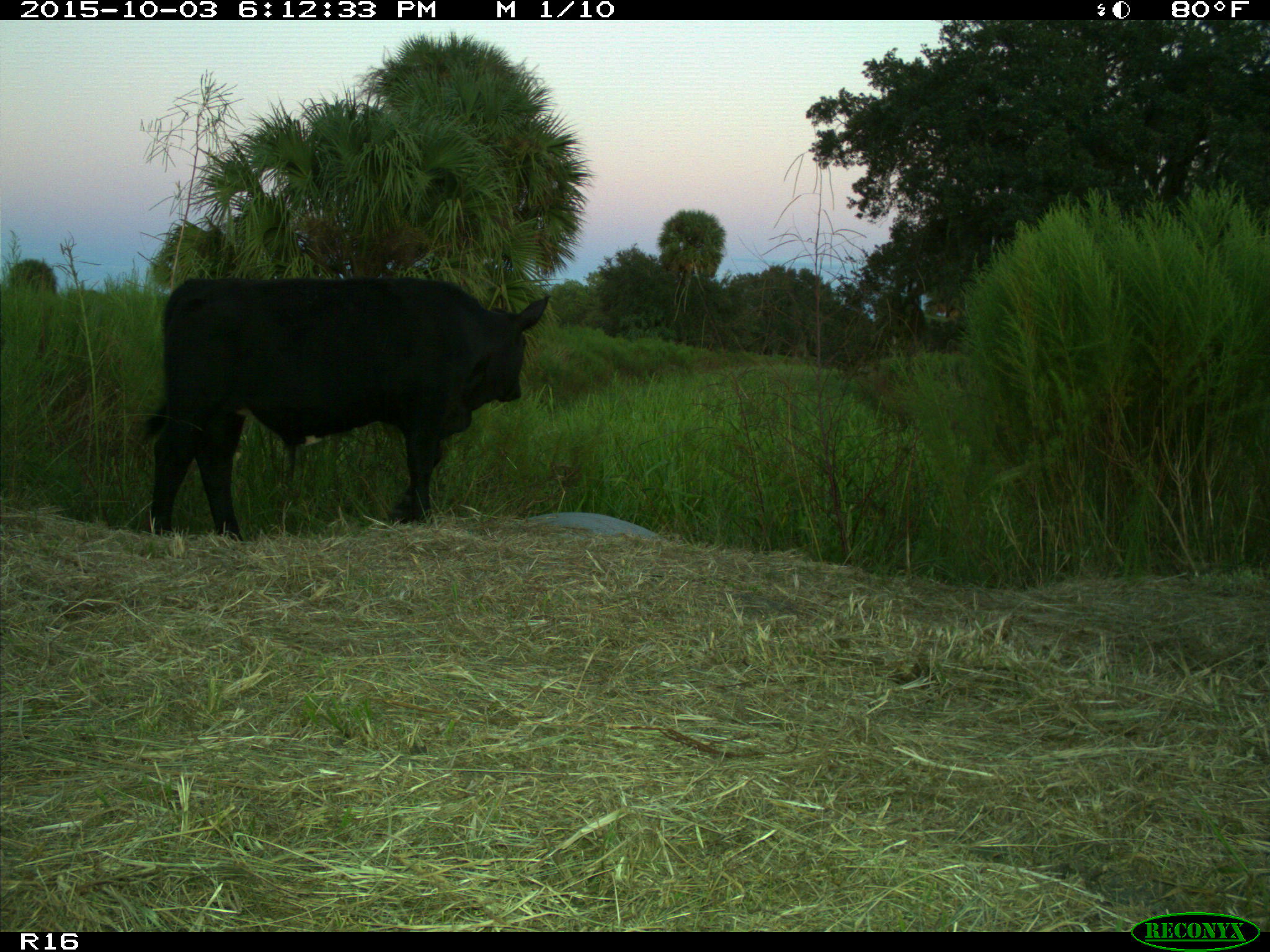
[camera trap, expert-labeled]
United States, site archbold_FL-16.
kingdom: Animalia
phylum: Chordata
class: Mammalia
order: Artiodactyla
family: Bovidae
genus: Bos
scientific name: Bos taurus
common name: domestic cow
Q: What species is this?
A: Bos taurus (domestic cow).